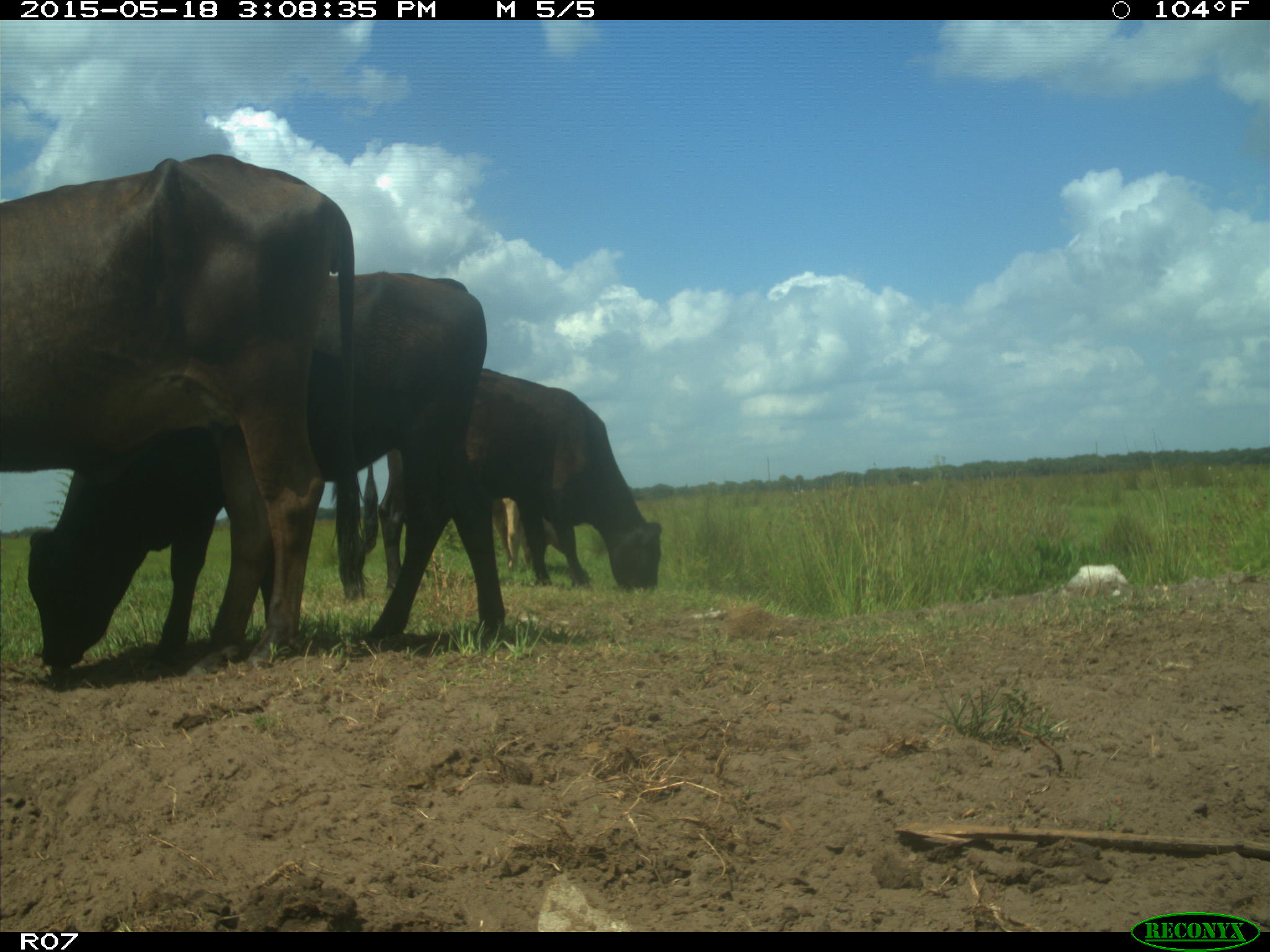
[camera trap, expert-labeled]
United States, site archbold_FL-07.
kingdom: Animalia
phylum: Chordata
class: Mammalia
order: Artiodactyla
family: Bovidae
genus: Bos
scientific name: Bos taurus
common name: domestic cow